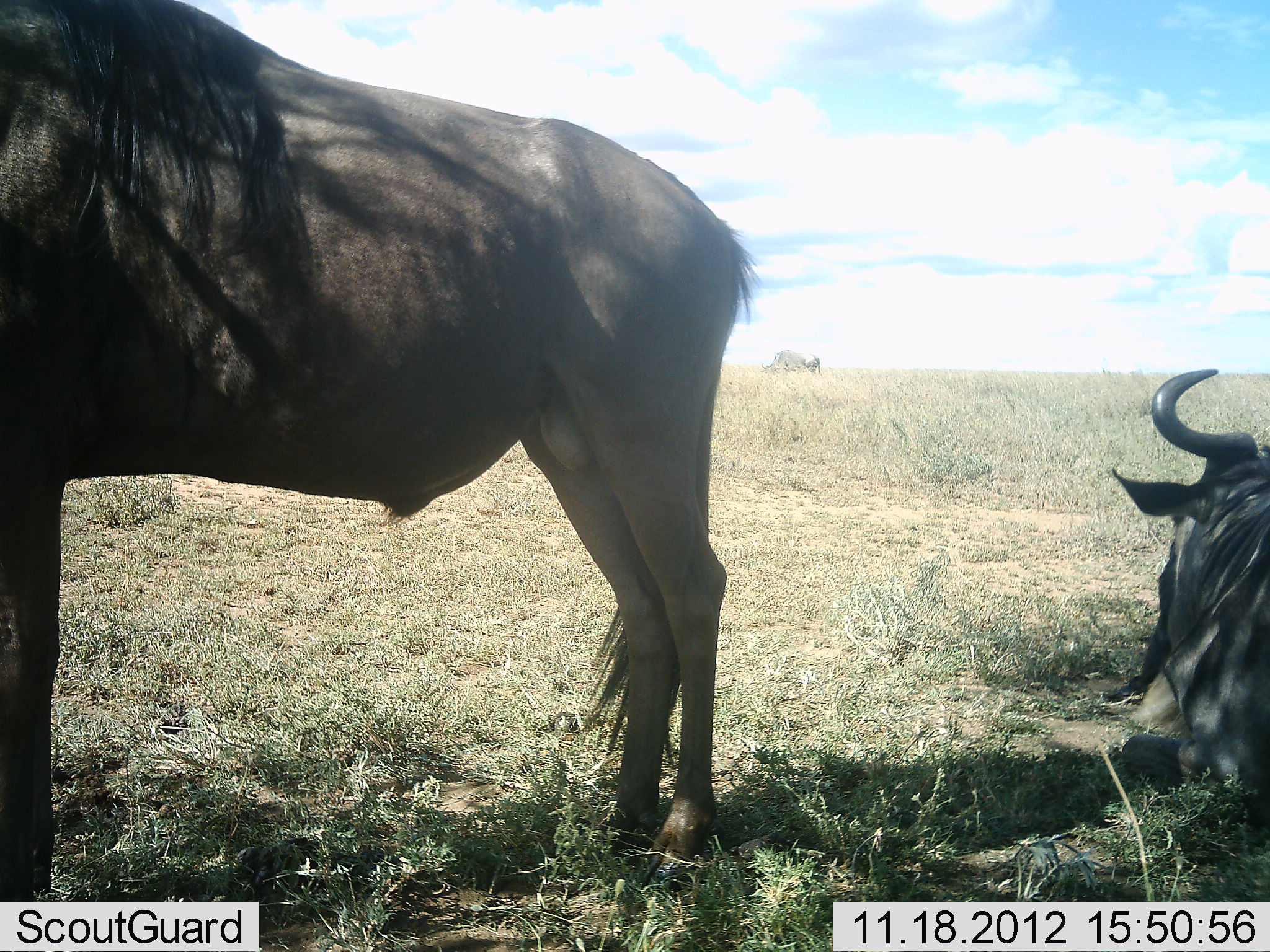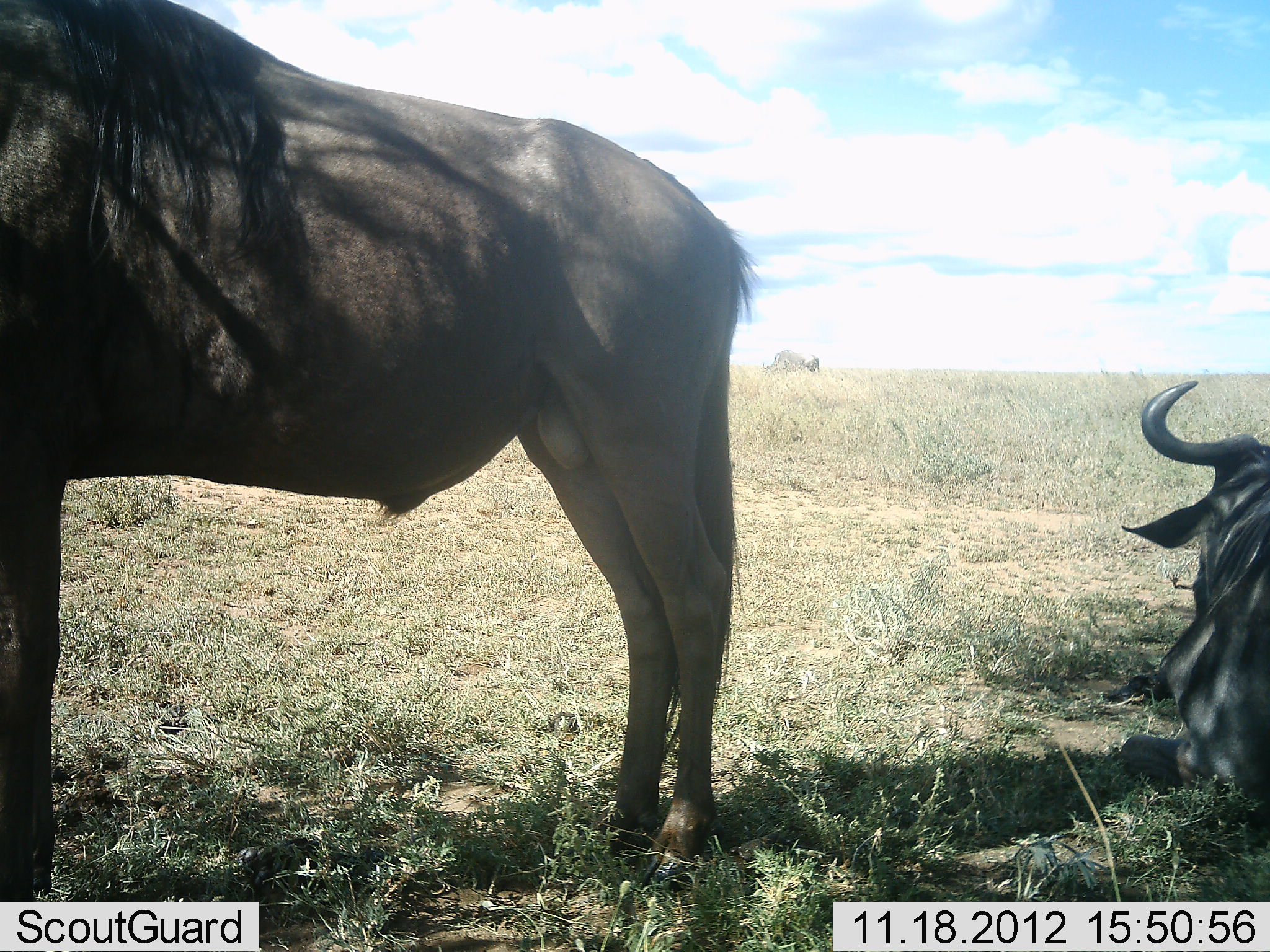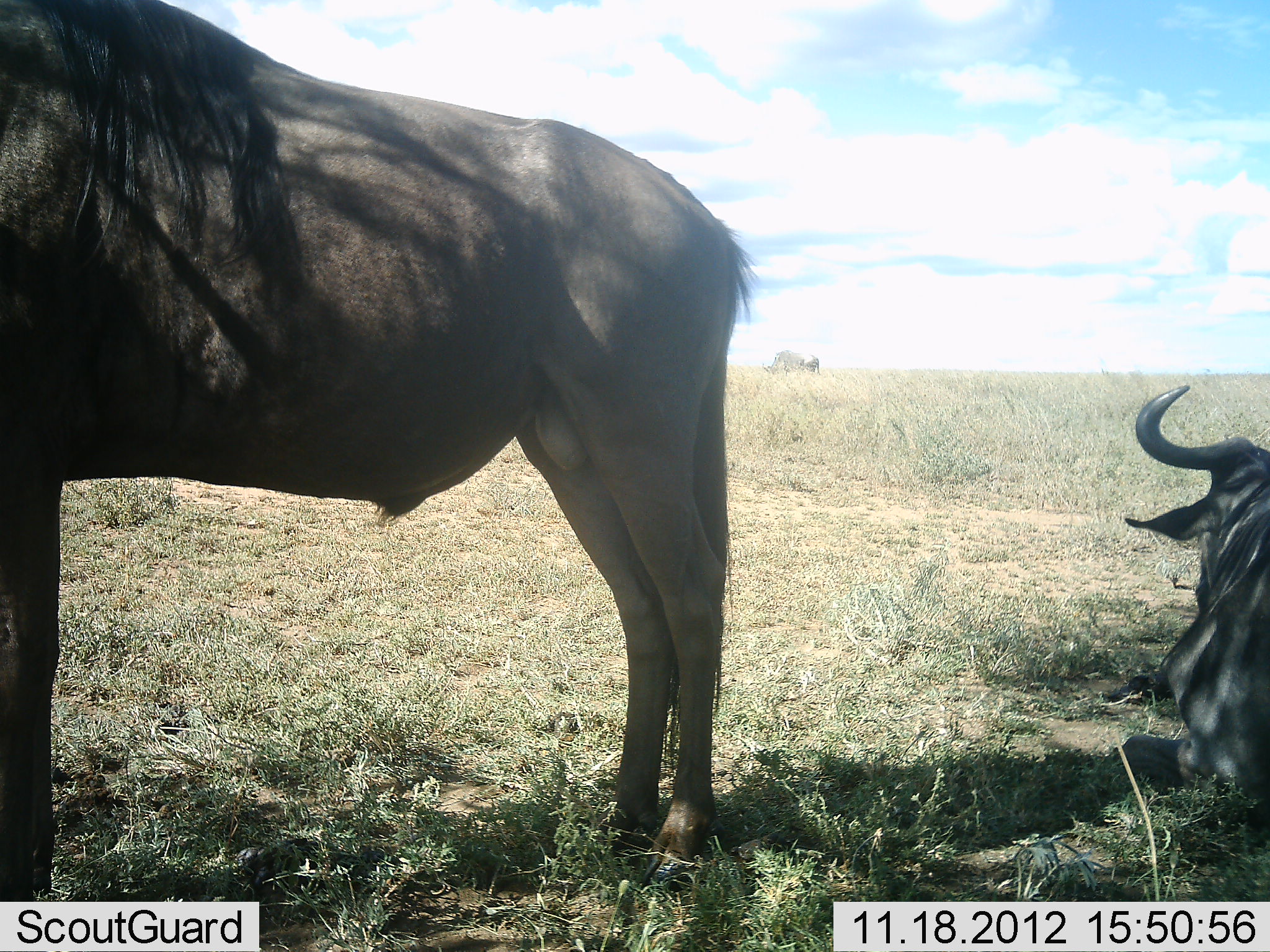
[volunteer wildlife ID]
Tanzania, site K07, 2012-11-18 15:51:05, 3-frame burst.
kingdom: Animalia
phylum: Chordata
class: Mammalia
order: Artiodactyla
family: Bovidae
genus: Connochaetes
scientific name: Connochaetes taurinus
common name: blue wildebeest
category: wildebeest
Wildebeest (blue wildebeest) (Connochaetes taurinus), count 2. Behavior (volunteer vote fractions): standing 91%, resting 100%, moving 0%, interacting 0%. Young present (vote fraction): 0%. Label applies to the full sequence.